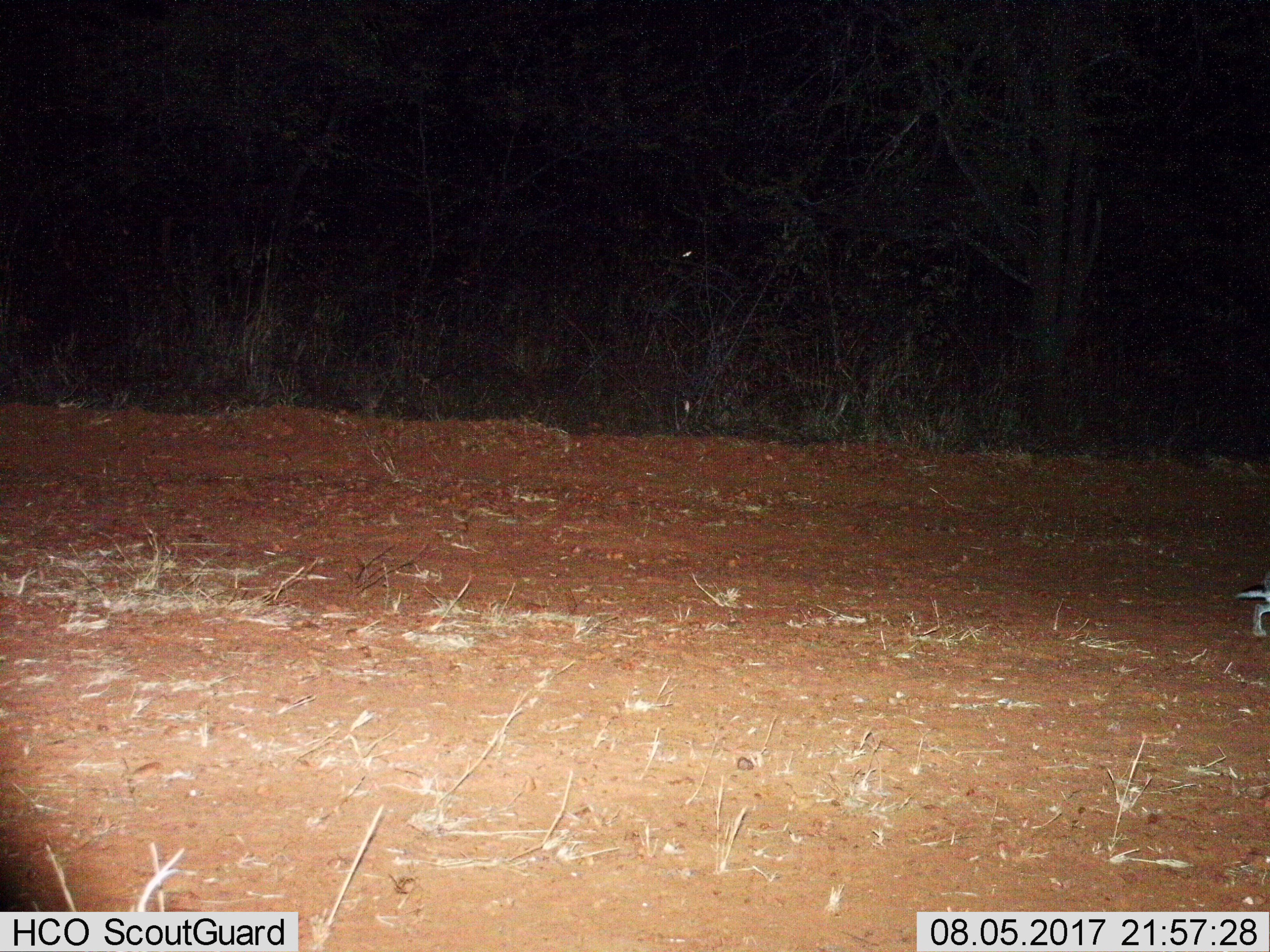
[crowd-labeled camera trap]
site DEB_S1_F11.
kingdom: Animalia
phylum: Chordata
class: Mammalia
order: Lagomorpha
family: Leporidae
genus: Lepus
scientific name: Lepus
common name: hare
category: hareunknown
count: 1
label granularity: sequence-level